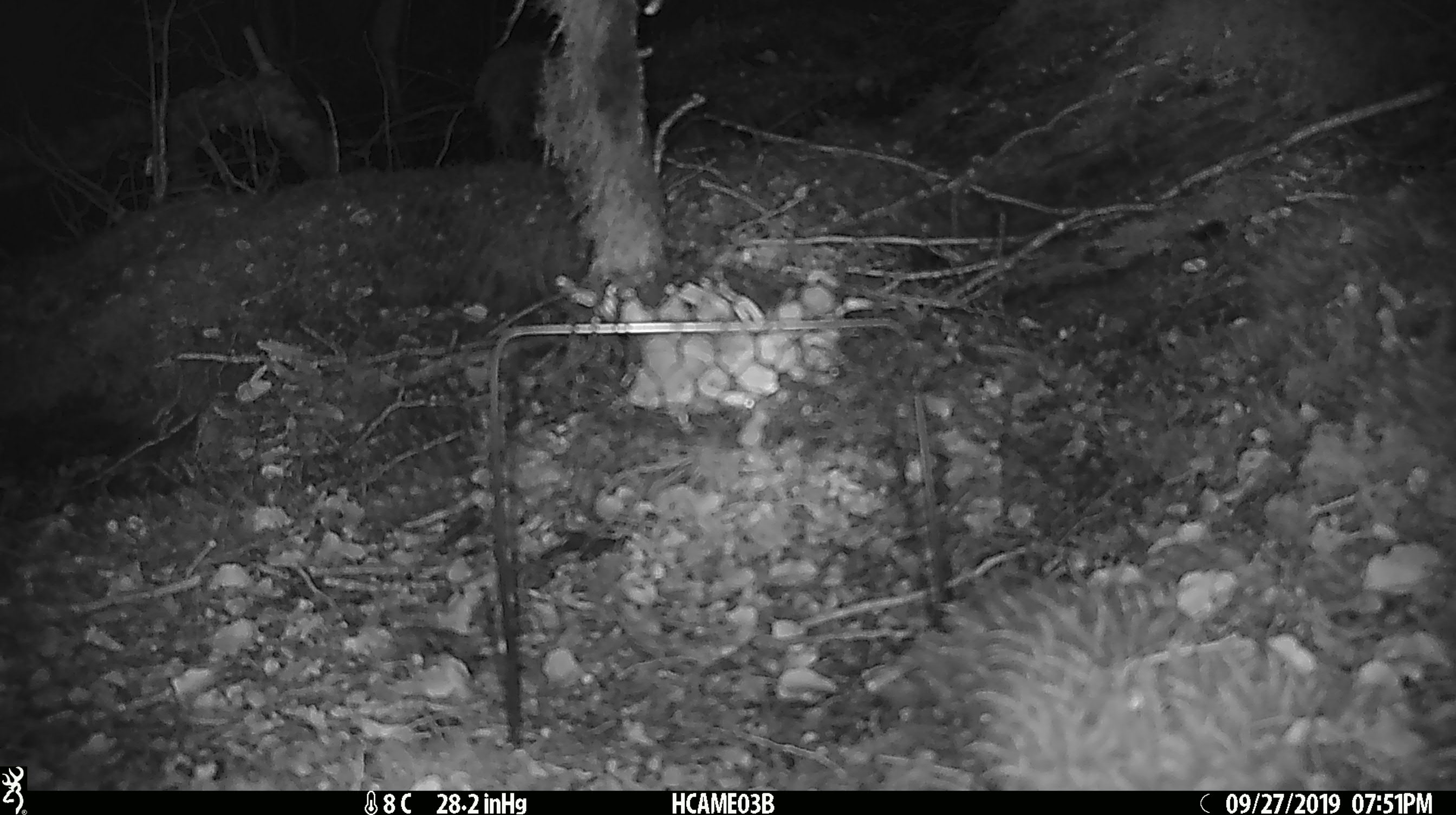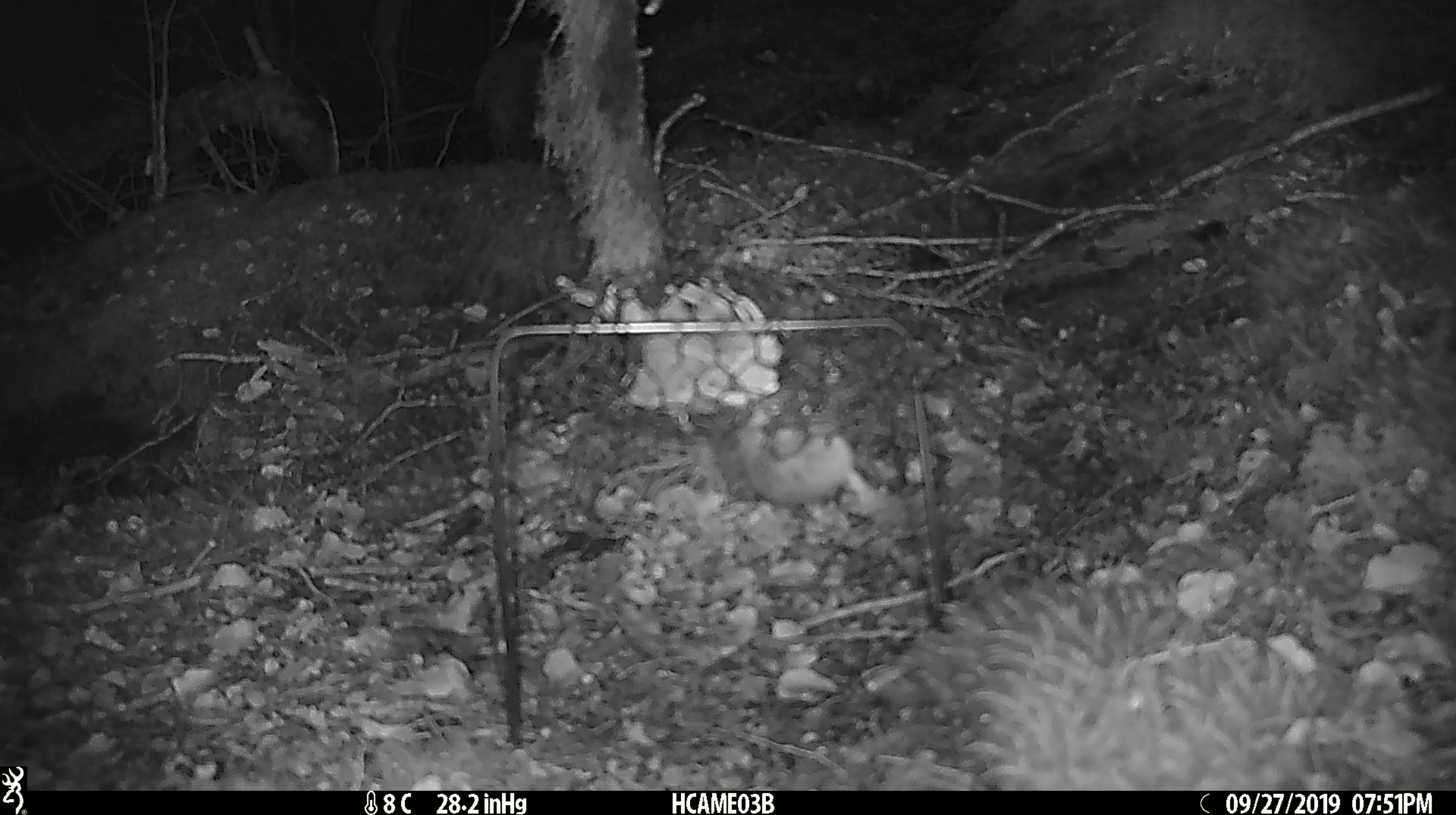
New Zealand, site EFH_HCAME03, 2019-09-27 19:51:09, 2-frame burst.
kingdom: Animalia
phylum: Chordata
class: Mammalia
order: Rodentia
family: Muridae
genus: Mus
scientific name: Mus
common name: mouse